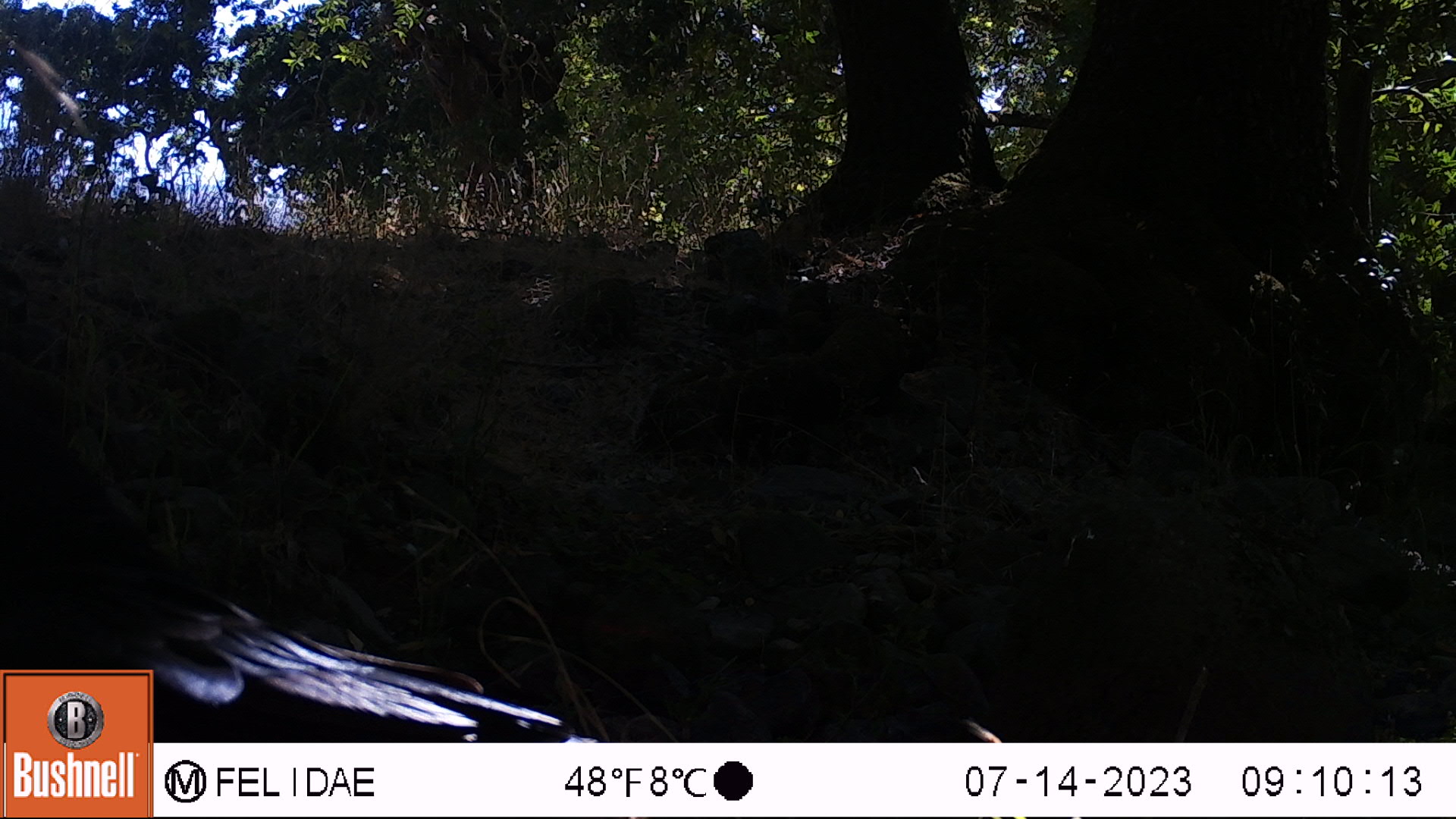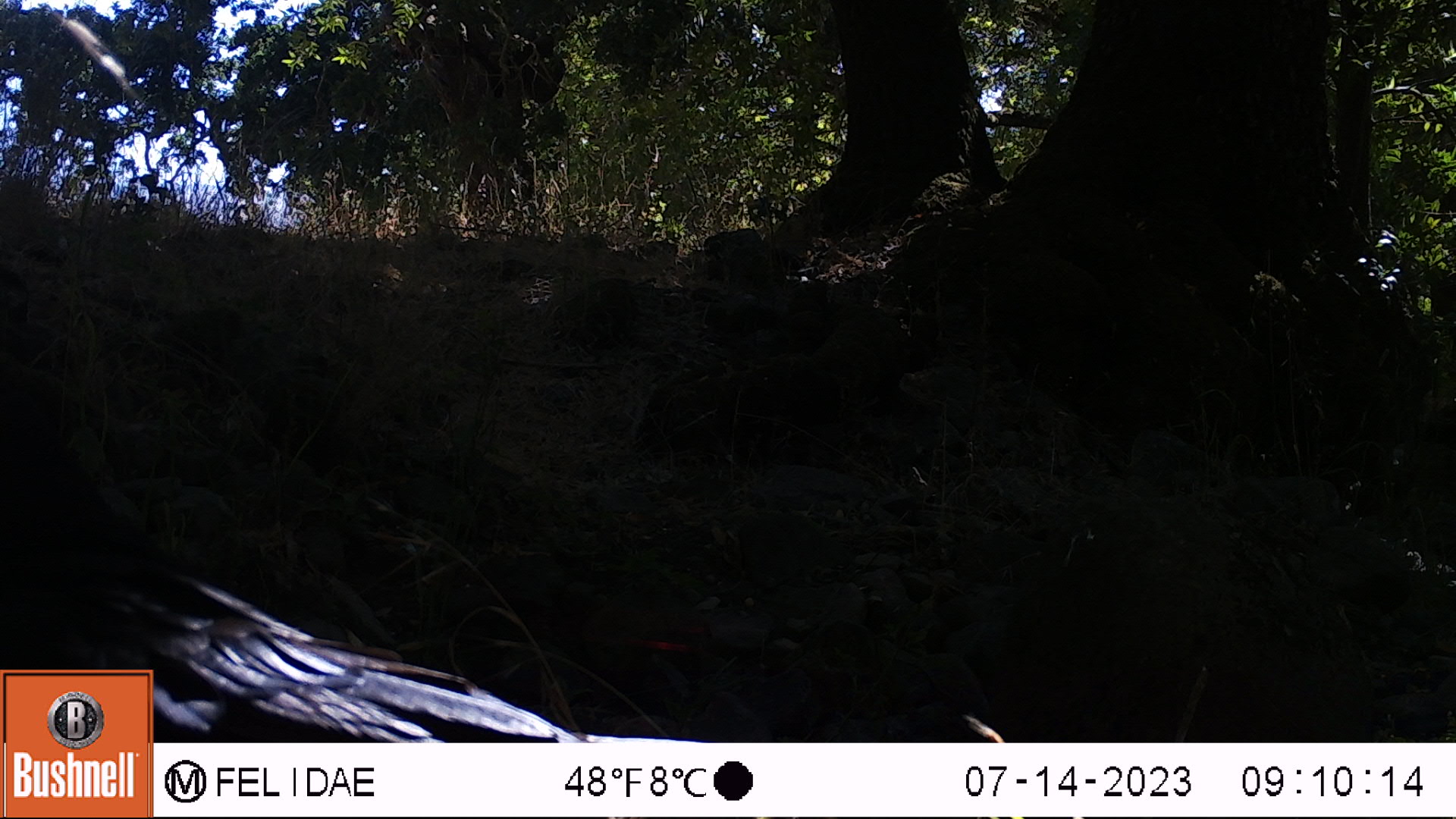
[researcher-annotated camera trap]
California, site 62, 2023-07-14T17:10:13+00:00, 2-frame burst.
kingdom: Animalia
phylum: Chordata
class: Aves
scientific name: Aves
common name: bird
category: unknown bird